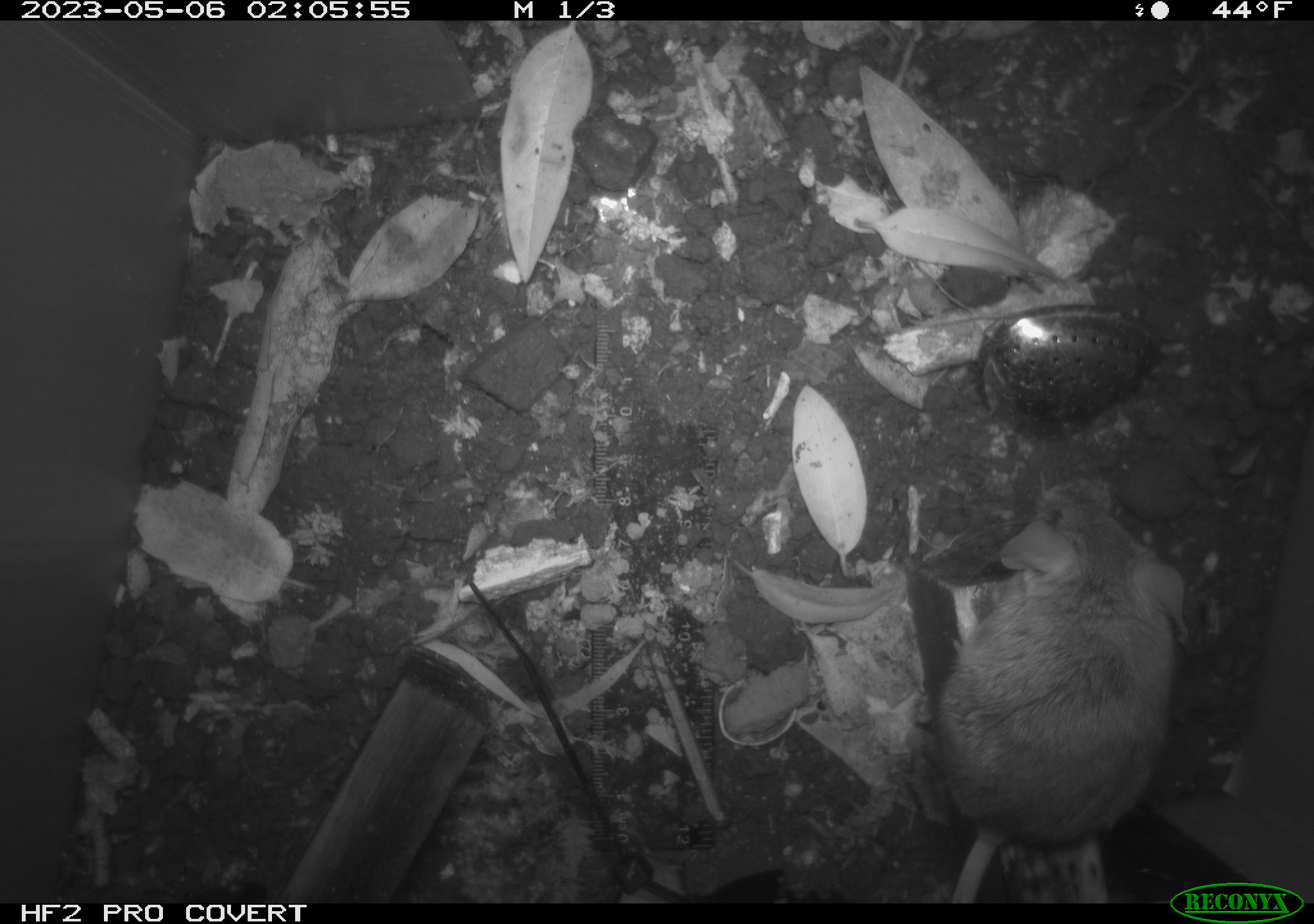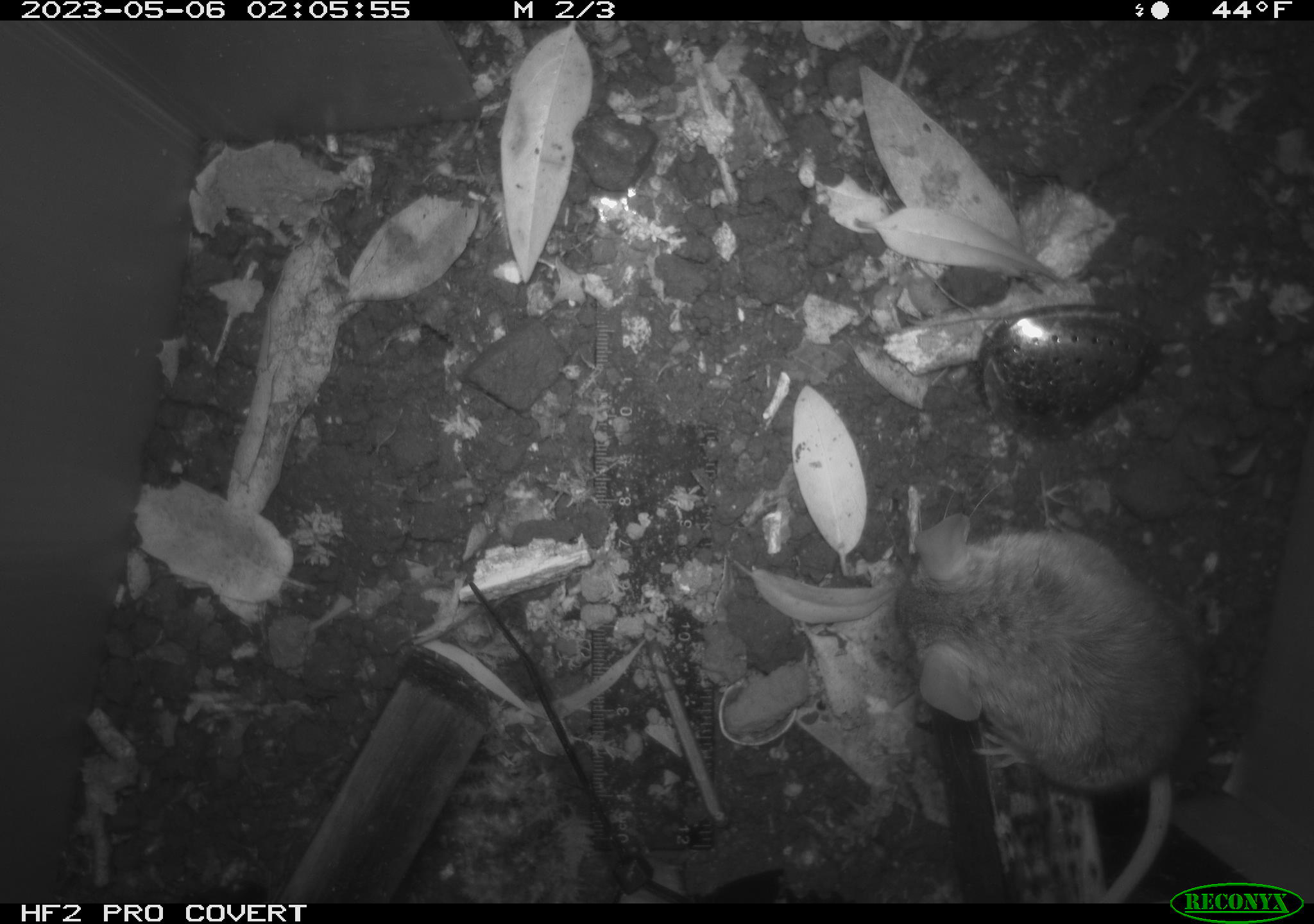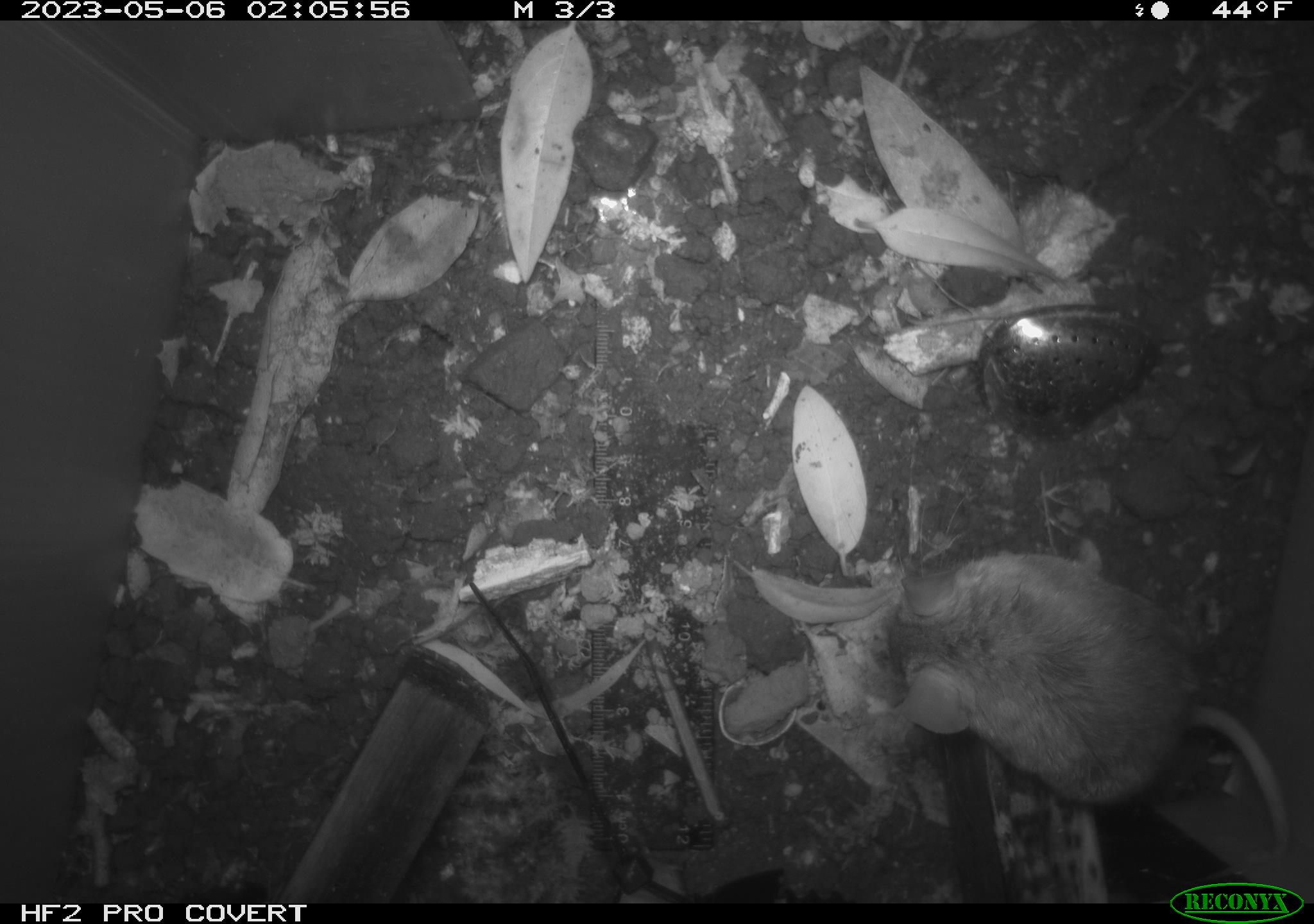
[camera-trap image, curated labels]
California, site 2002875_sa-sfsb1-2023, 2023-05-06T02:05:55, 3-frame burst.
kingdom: Animalia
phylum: Chordata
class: Mammalia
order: Rodentia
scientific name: Rodentia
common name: mouse species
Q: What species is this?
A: Mouse species (Rodentia).